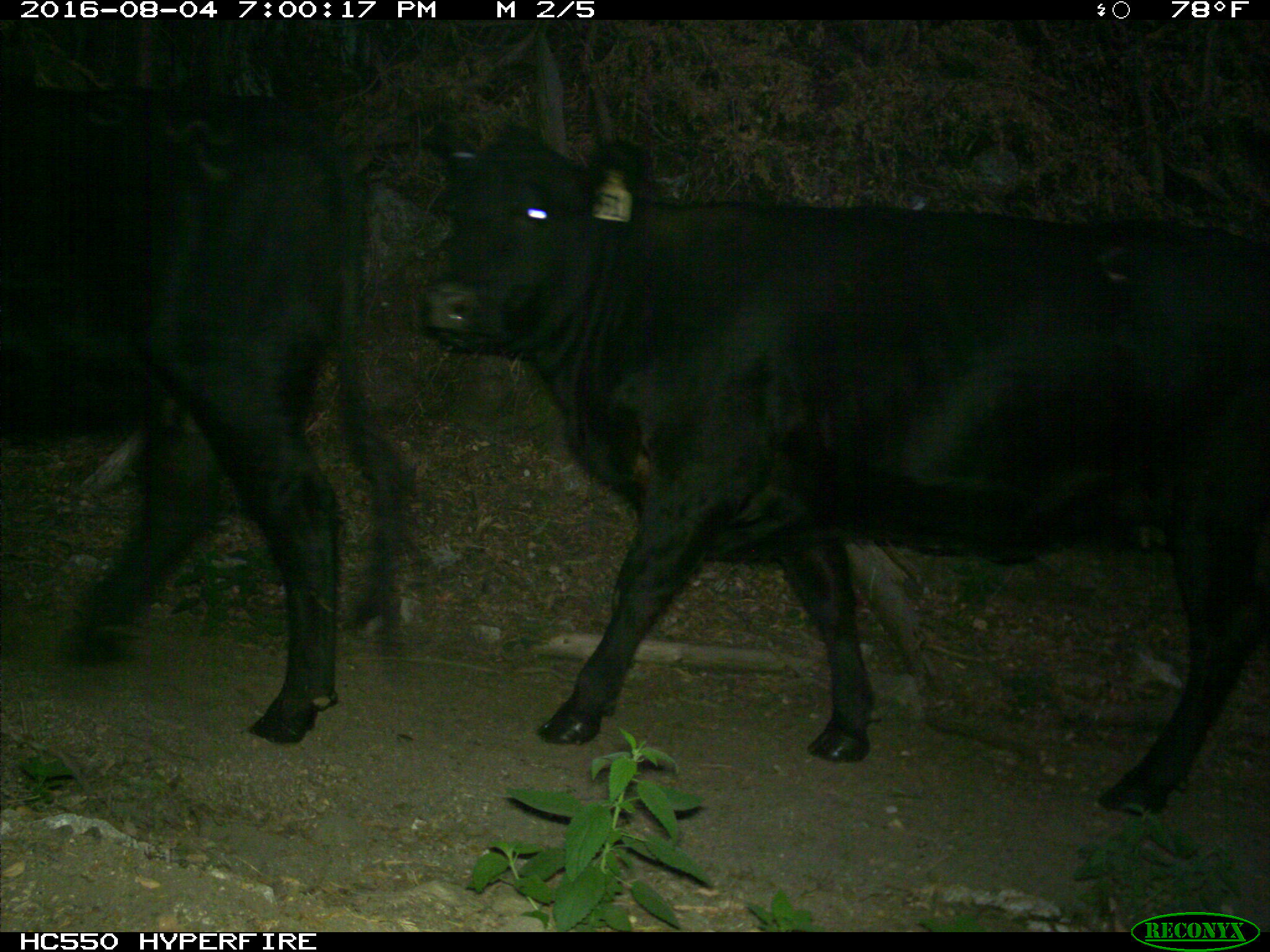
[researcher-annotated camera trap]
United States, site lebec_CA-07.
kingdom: Animalia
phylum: Chordata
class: Mammalia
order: Artiodactyla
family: Bovidae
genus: Bos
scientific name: Bos taurus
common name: domestic cow